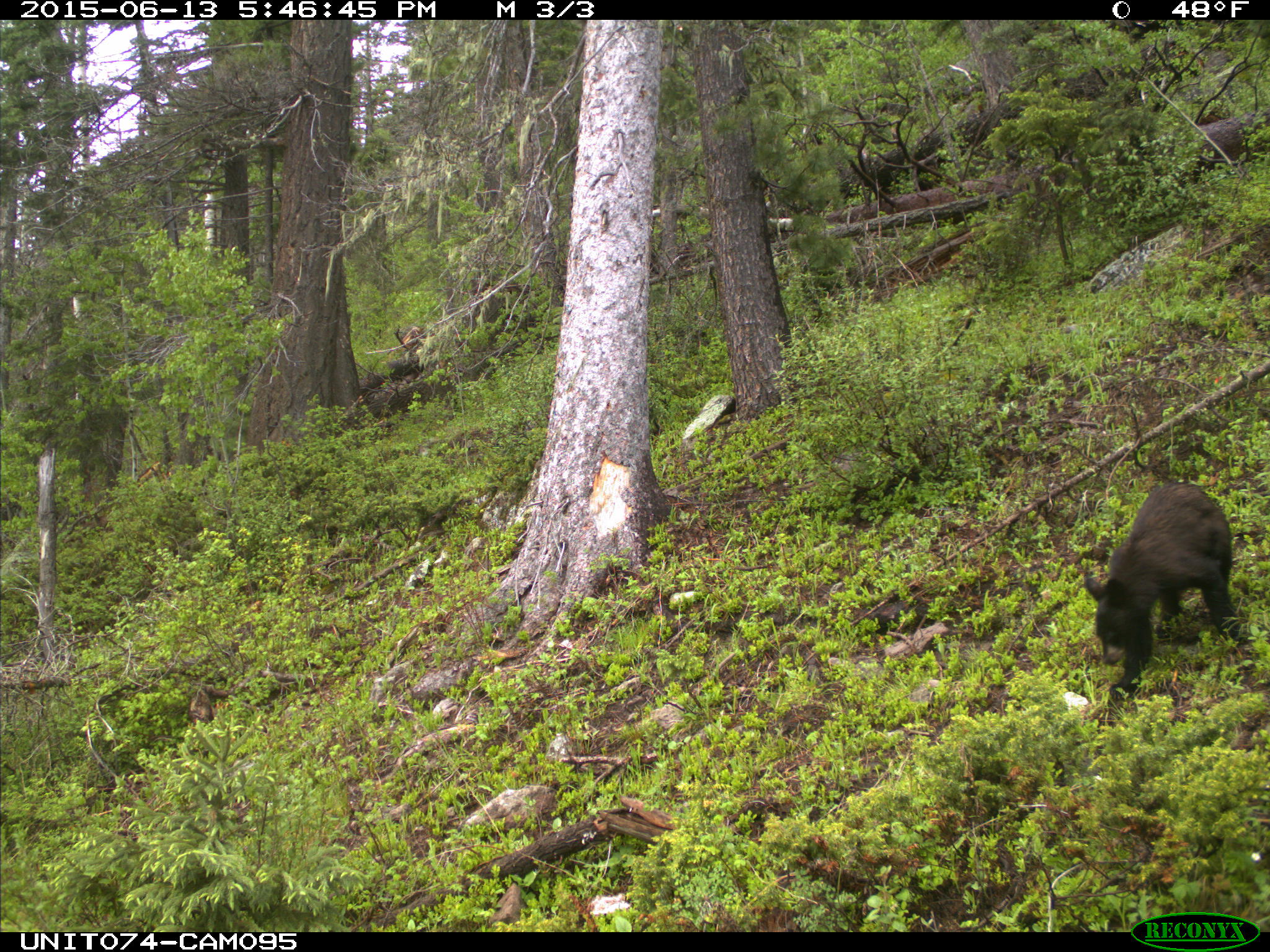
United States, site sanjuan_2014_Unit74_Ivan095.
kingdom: Animalia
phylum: Chordata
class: Mammalia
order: Carnivora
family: Ursidae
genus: Ursus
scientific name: Ursus americanus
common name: american black bear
Ursus americanus (american black bear).